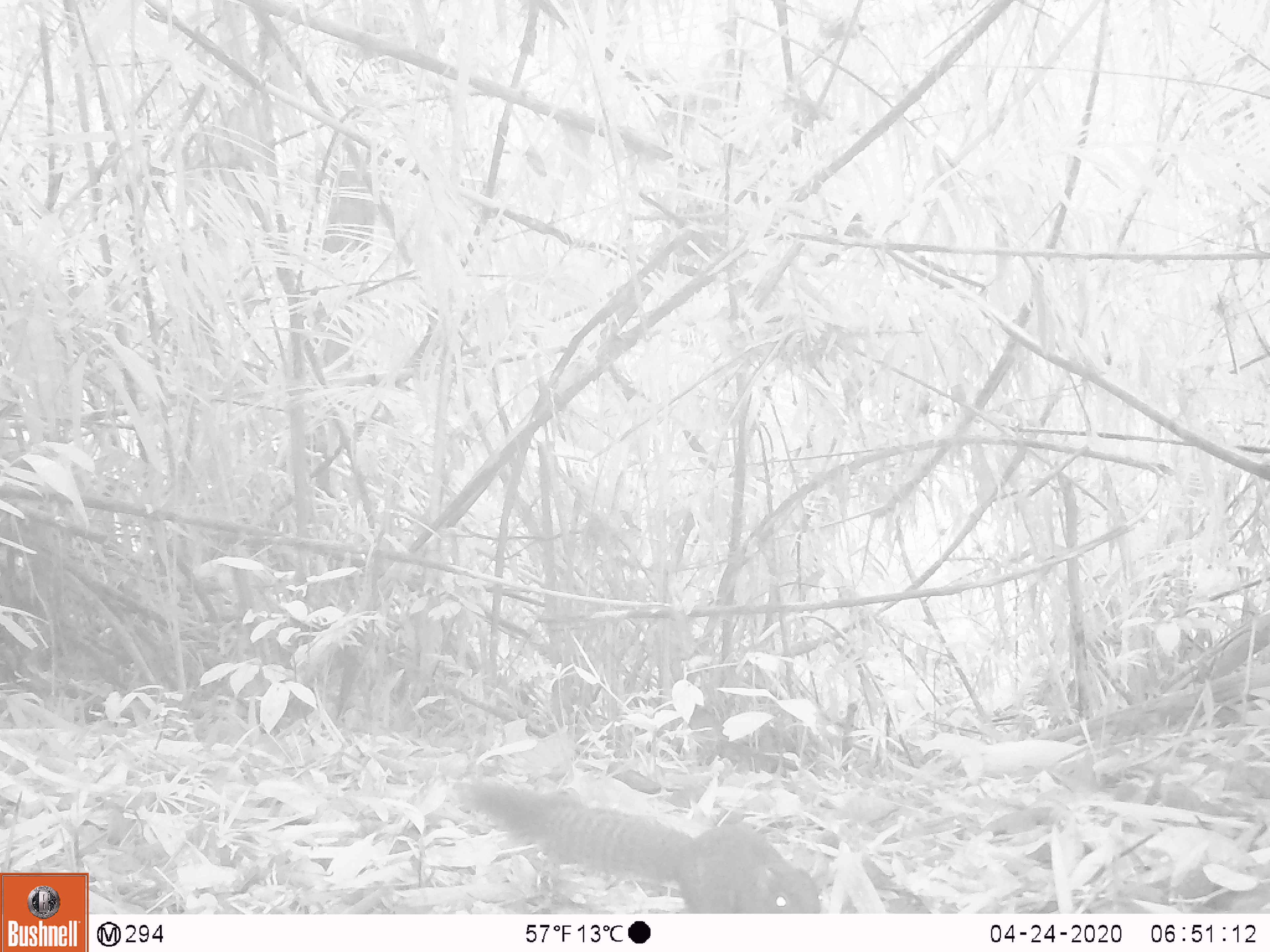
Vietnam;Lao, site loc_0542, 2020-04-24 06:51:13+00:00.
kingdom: Animalia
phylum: Chordata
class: Mammalia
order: Rodentia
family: Sciuridae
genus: Sciurus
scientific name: Sciurus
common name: squirrel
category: unidentified squirrel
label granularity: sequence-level